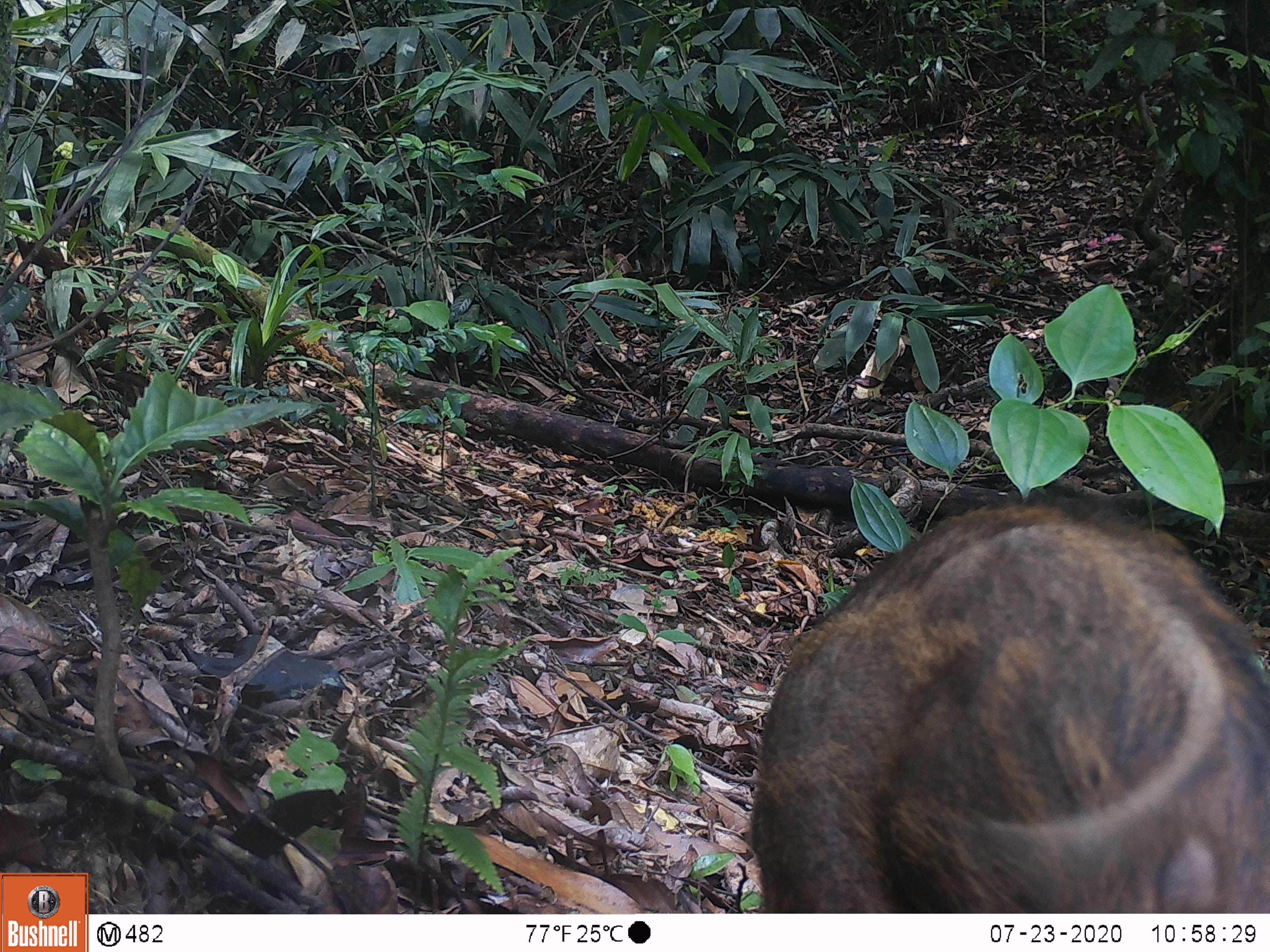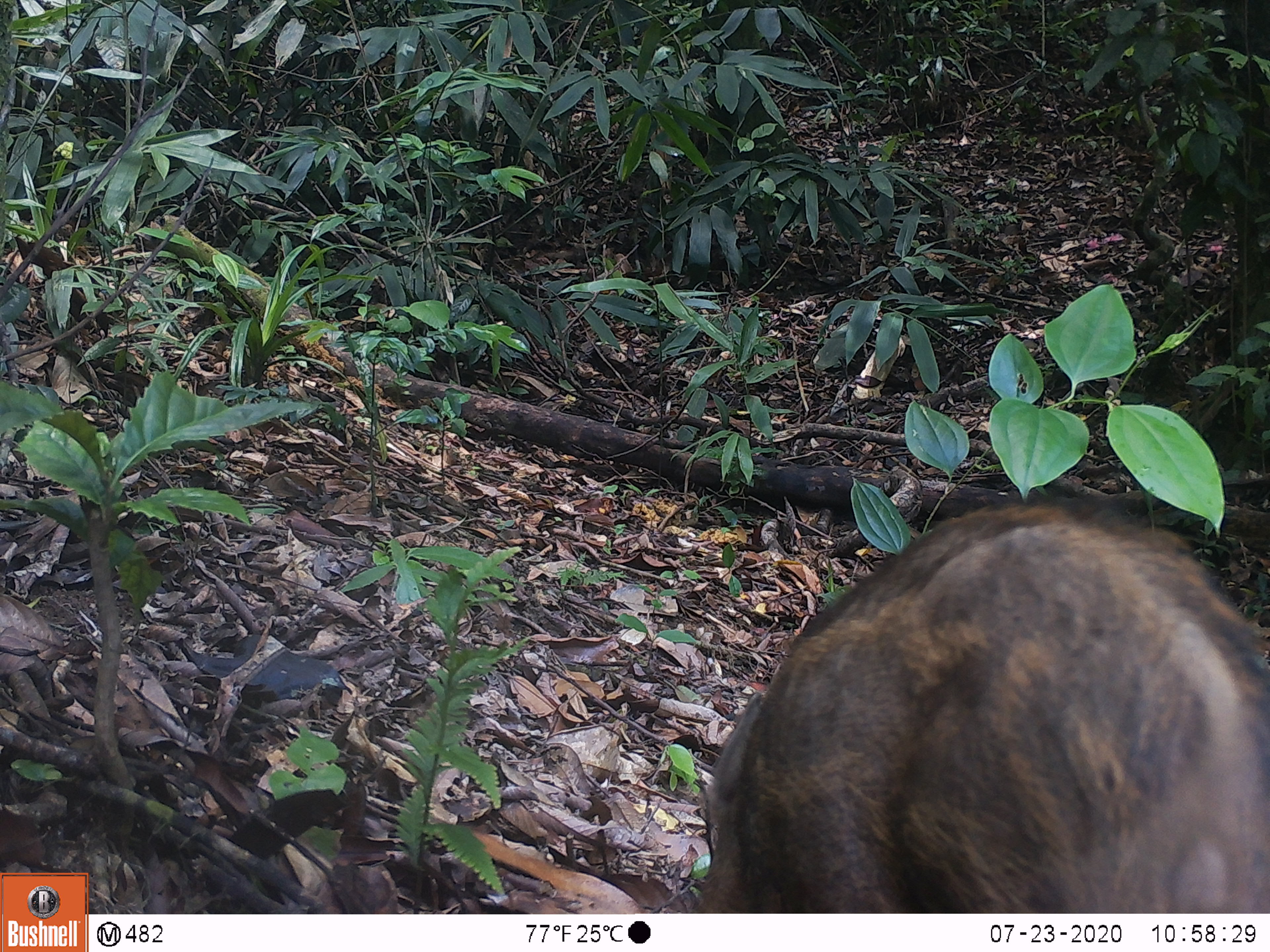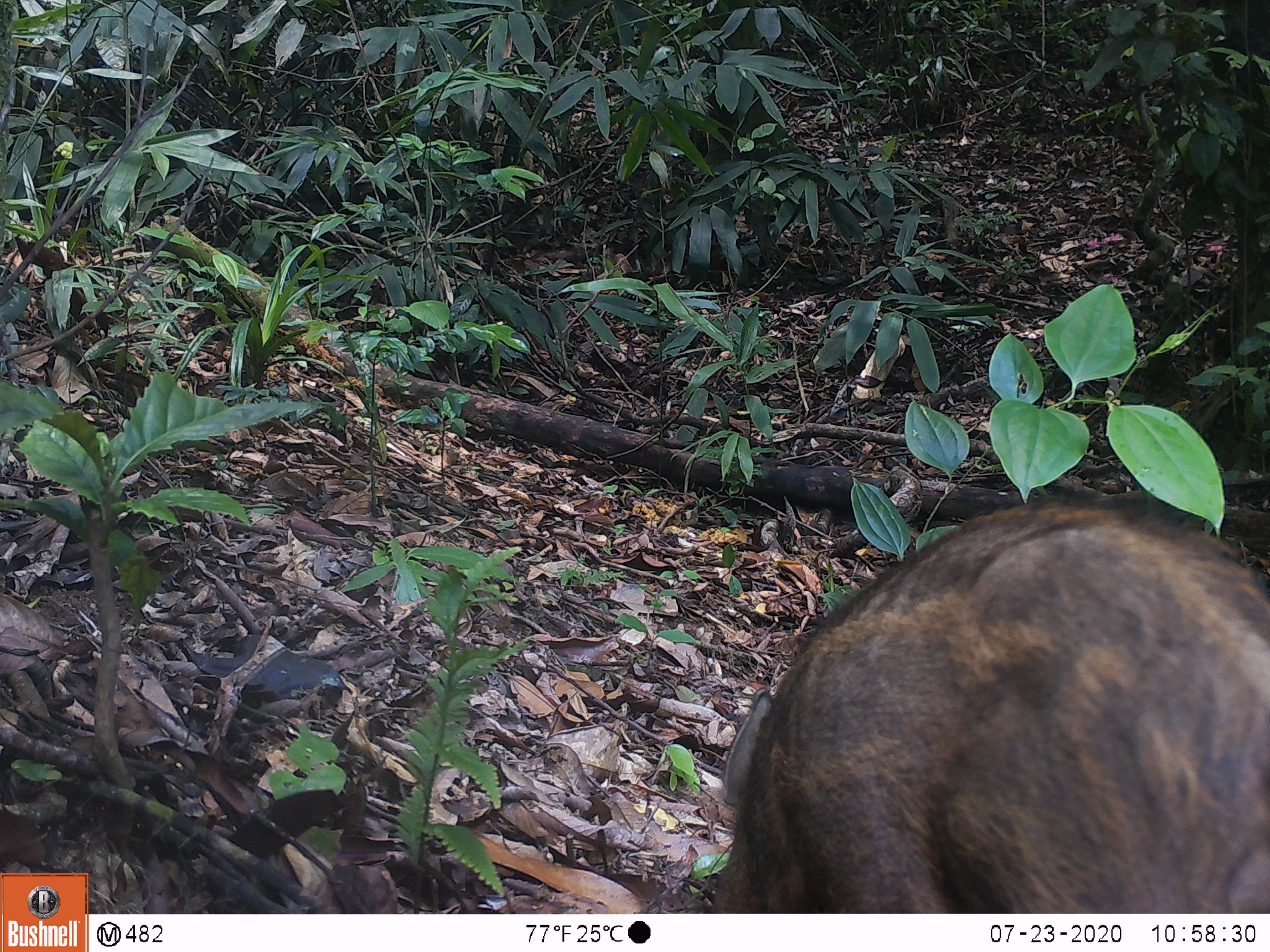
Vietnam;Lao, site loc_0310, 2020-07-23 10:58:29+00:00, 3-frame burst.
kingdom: Animalia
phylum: Chordata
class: Mammalia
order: Artiodactyla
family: Suidae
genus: Sus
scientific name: Sus scrofa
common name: eurasian wild pig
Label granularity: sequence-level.